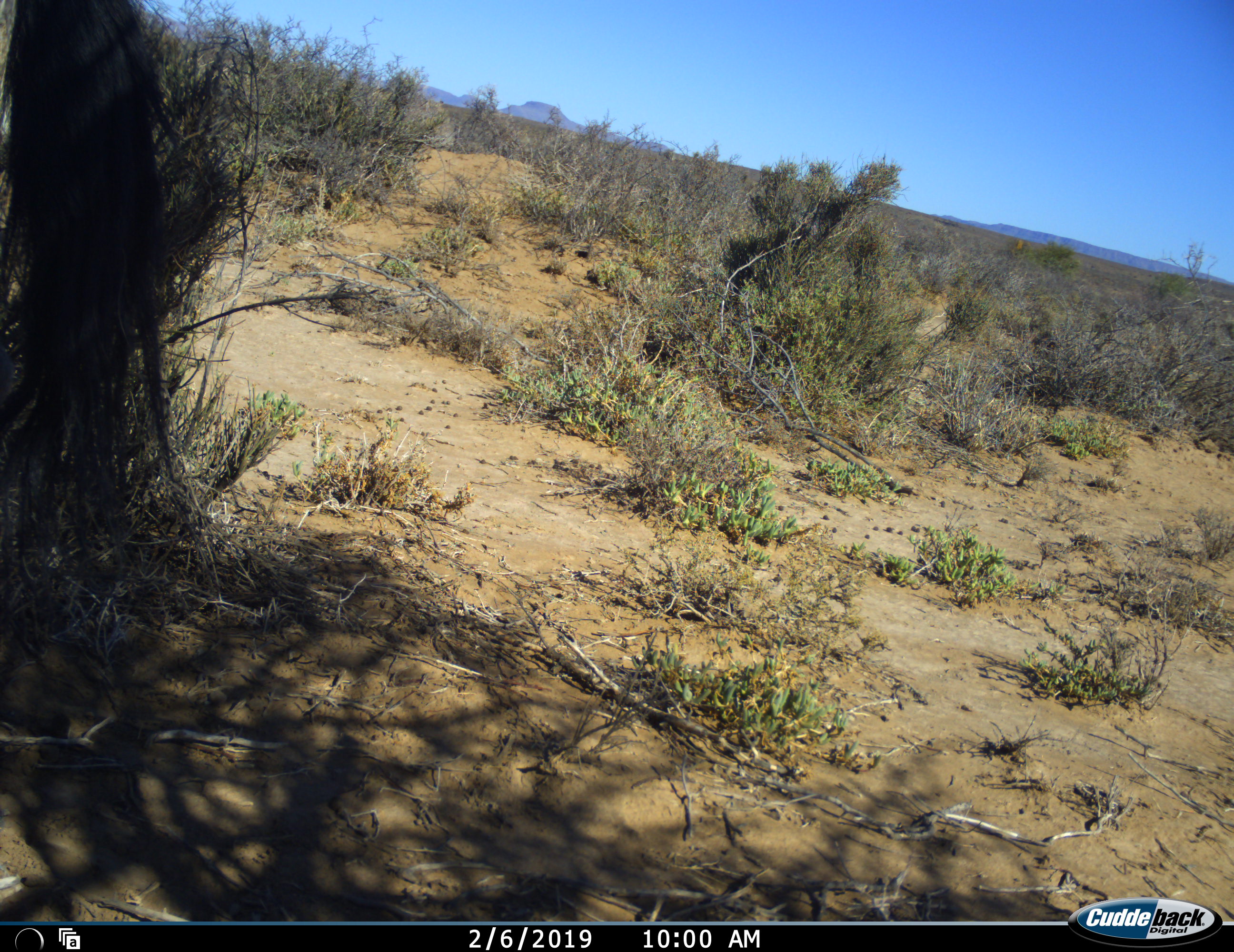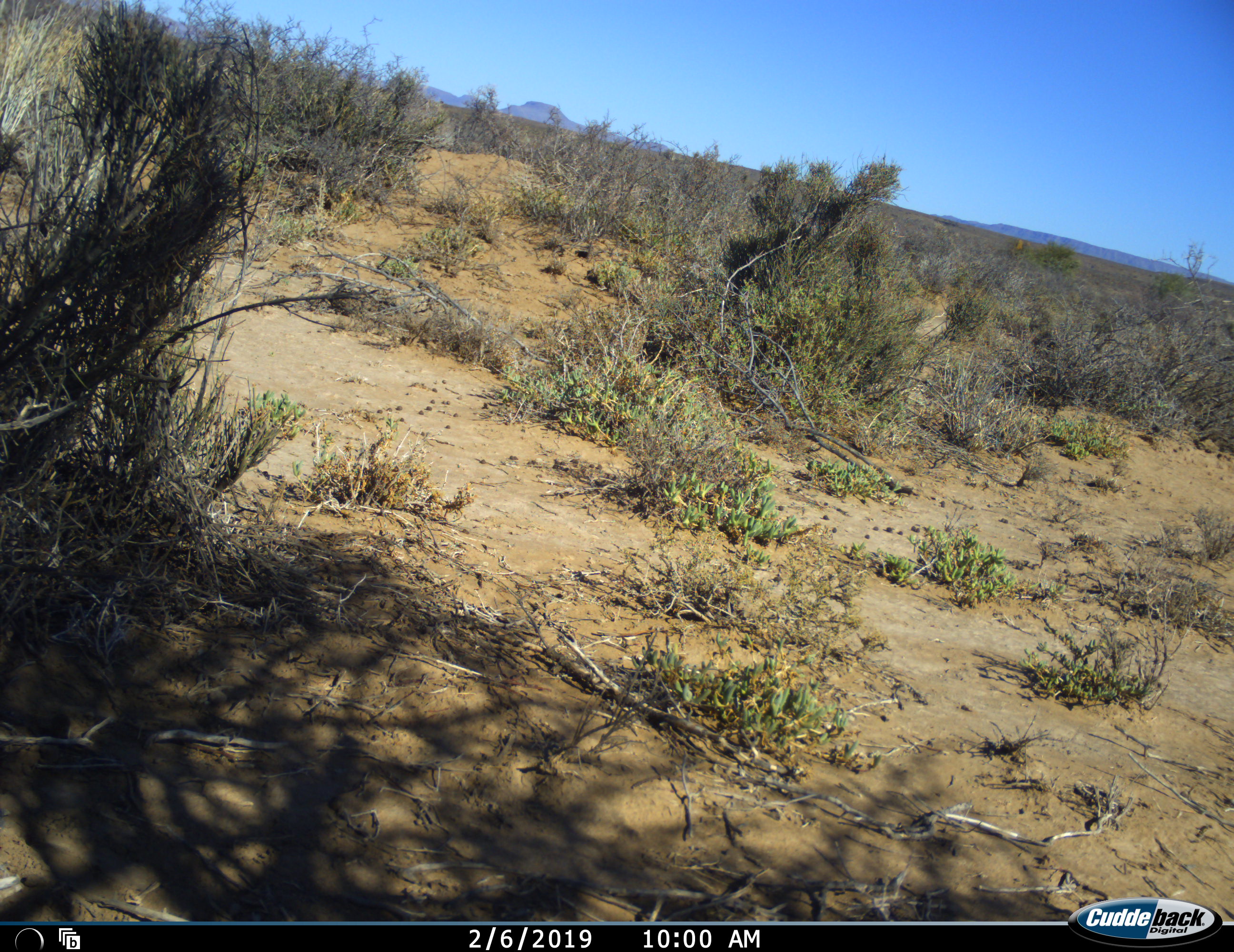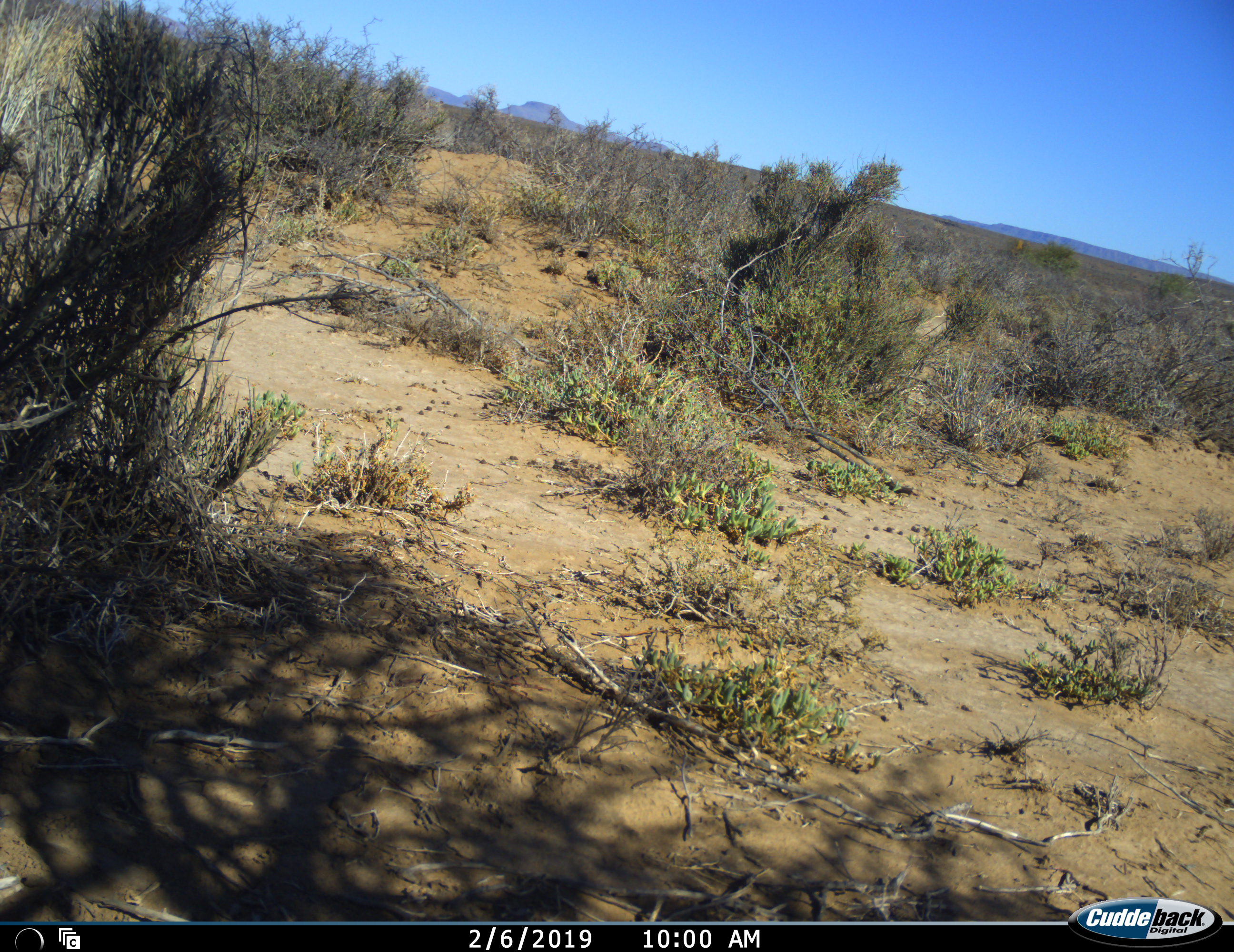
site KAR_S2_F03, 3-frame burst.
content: unidentified animal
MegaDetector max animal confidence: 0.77